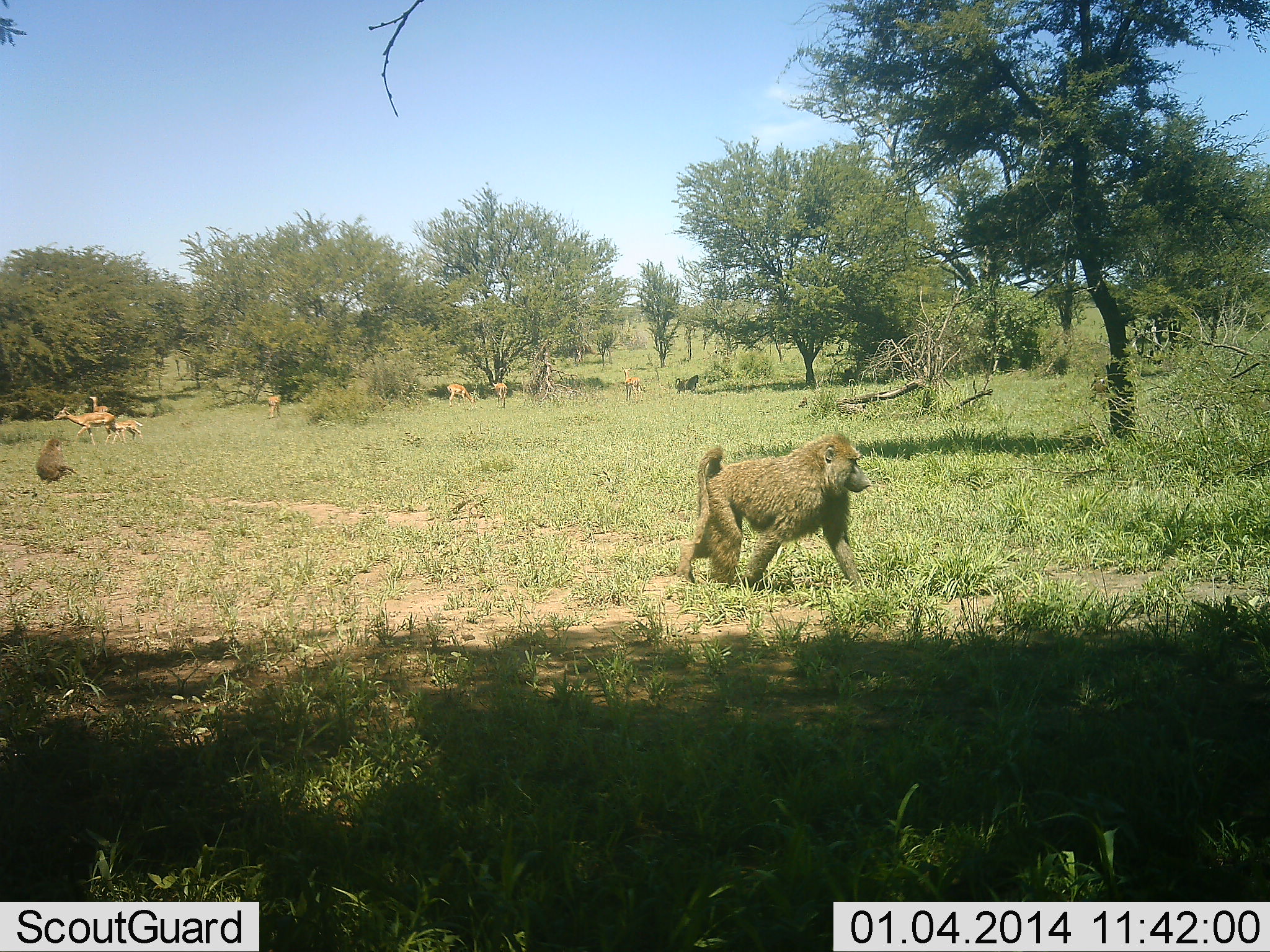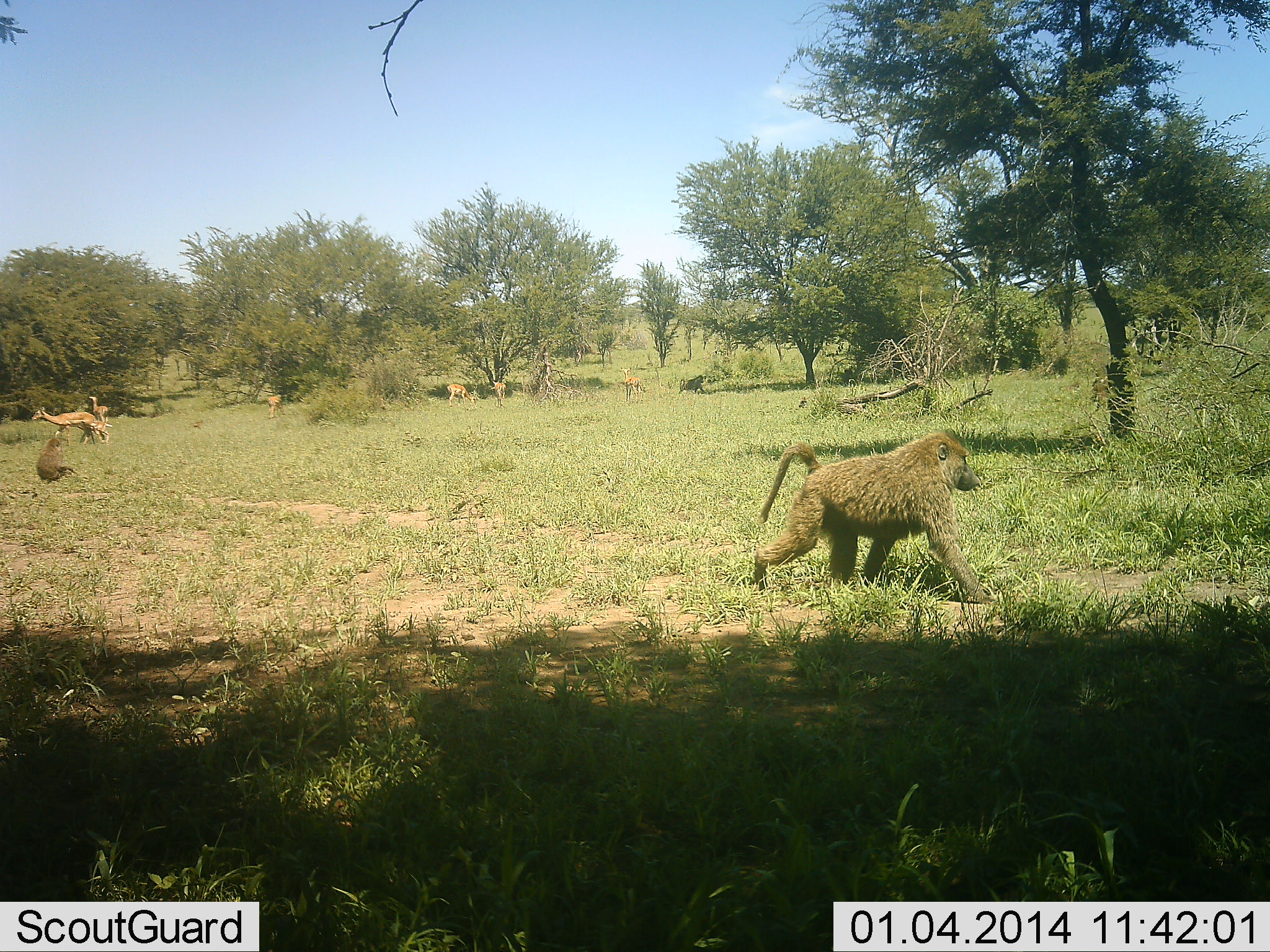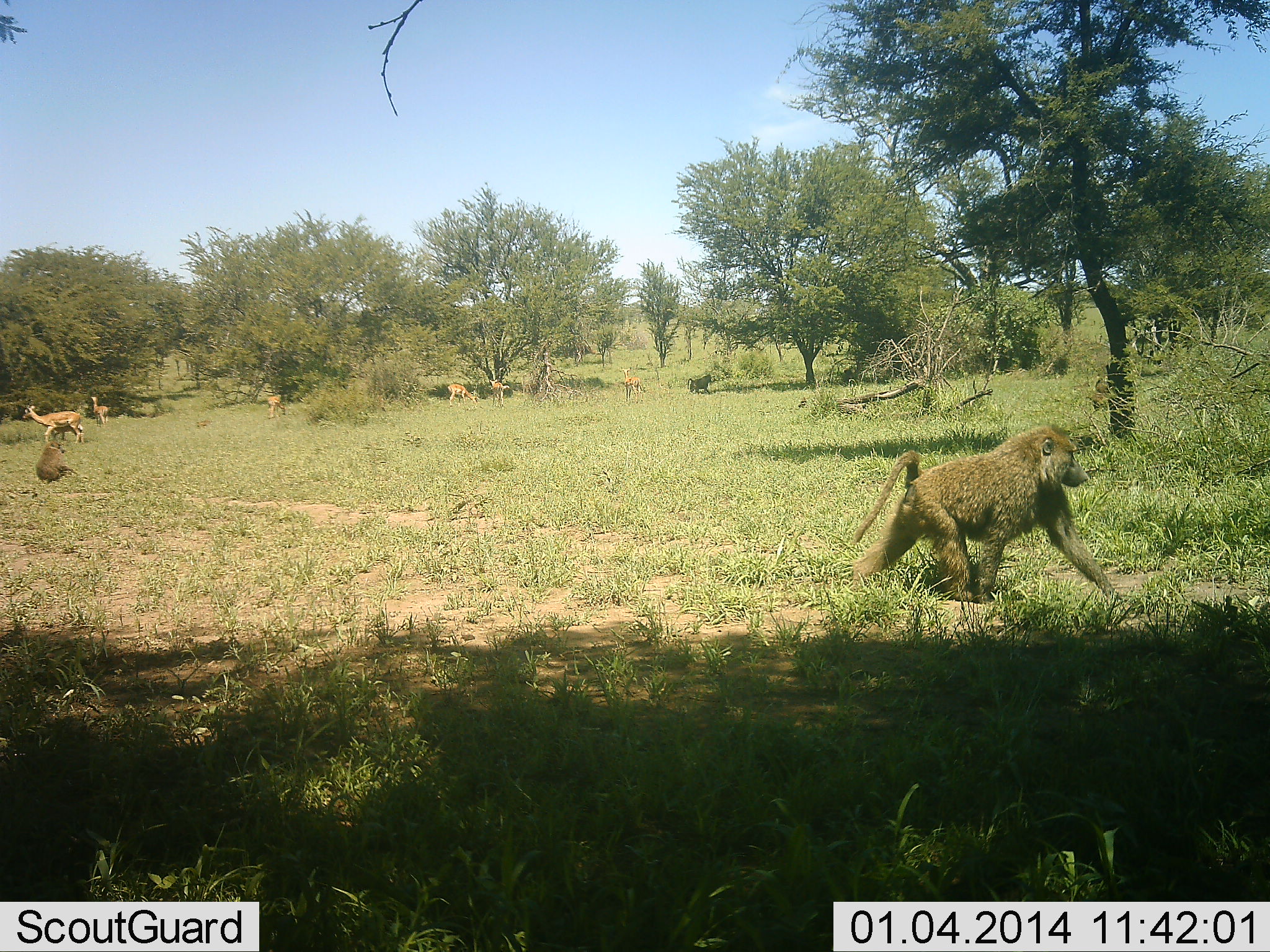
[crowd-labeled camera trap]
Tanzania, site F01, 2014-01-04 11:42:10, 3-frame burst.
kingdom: Animalia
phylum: Chordata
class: Mammalia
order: Primates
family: Cercopithecidae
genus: Papio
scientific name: Papio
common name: baboon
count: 3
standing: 20%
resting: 56%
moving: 100%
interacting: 0%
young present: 16%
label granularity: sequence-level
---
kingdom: Animalia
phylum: Chordata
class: Mammalia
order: Artiodactyla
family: Bovidae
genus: Aepyceros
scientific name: Aepyceros melampus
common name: impala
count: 7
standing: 55%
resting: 0%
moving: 82%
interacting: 0%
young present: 55%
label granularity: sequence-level